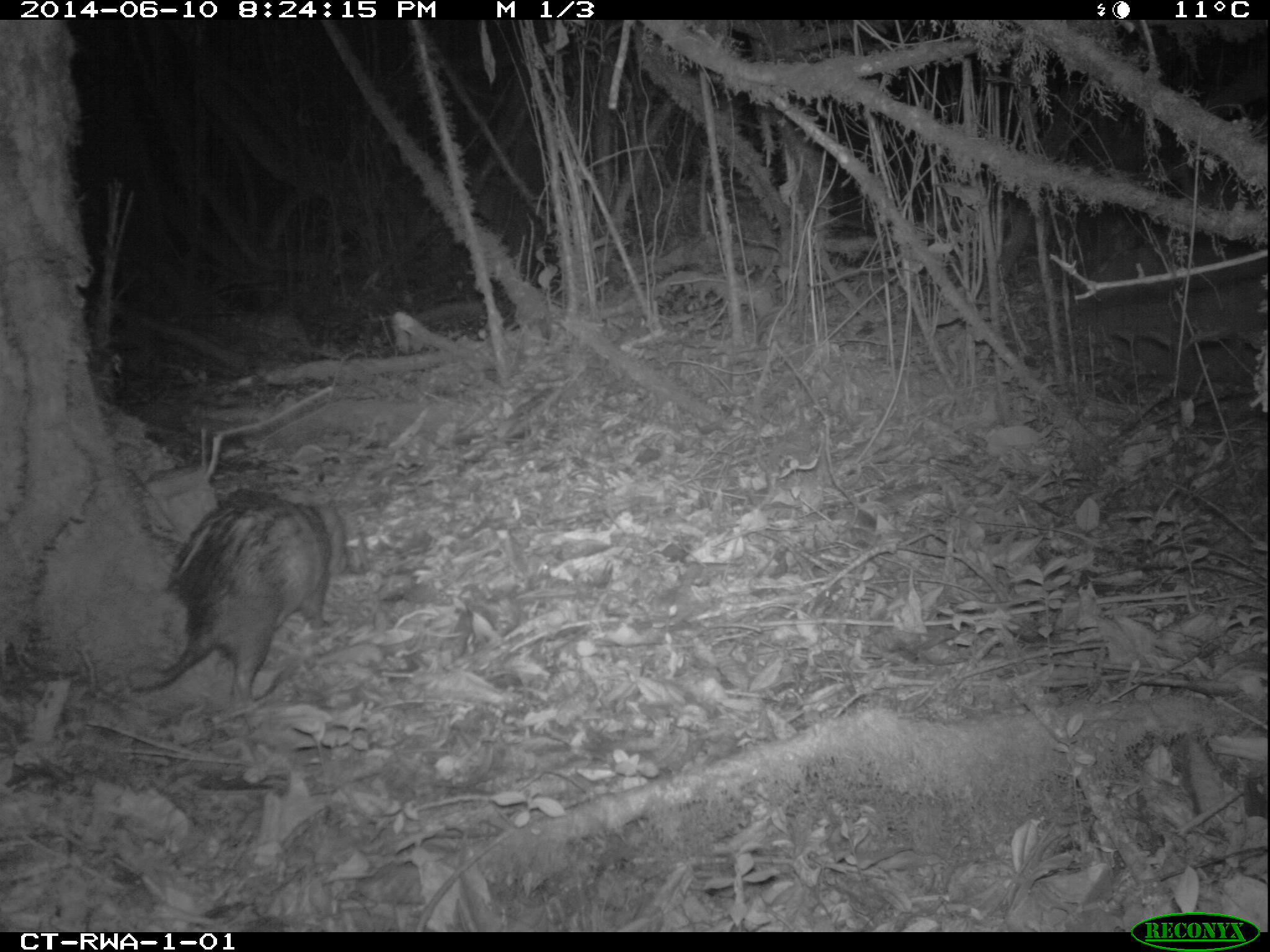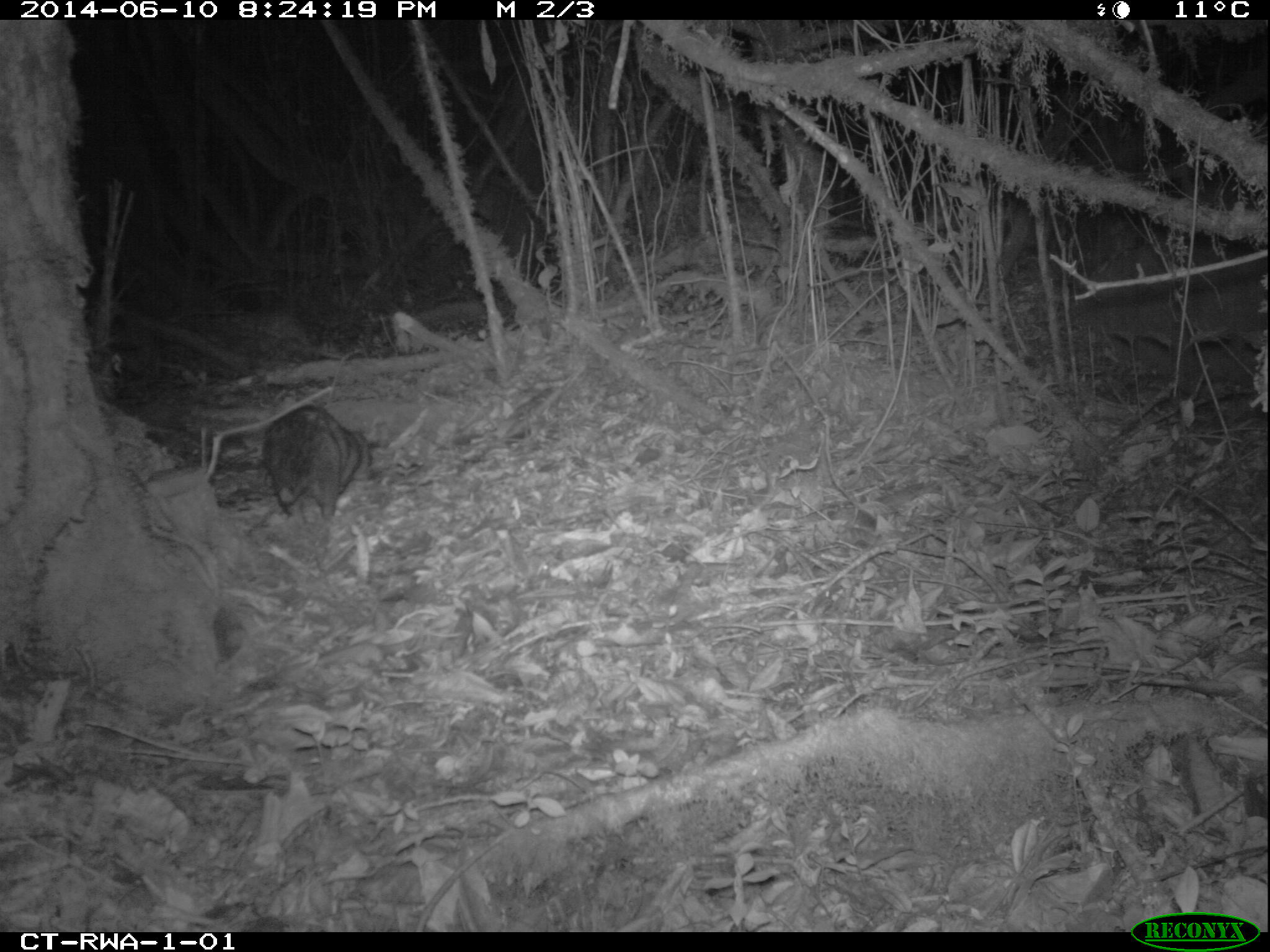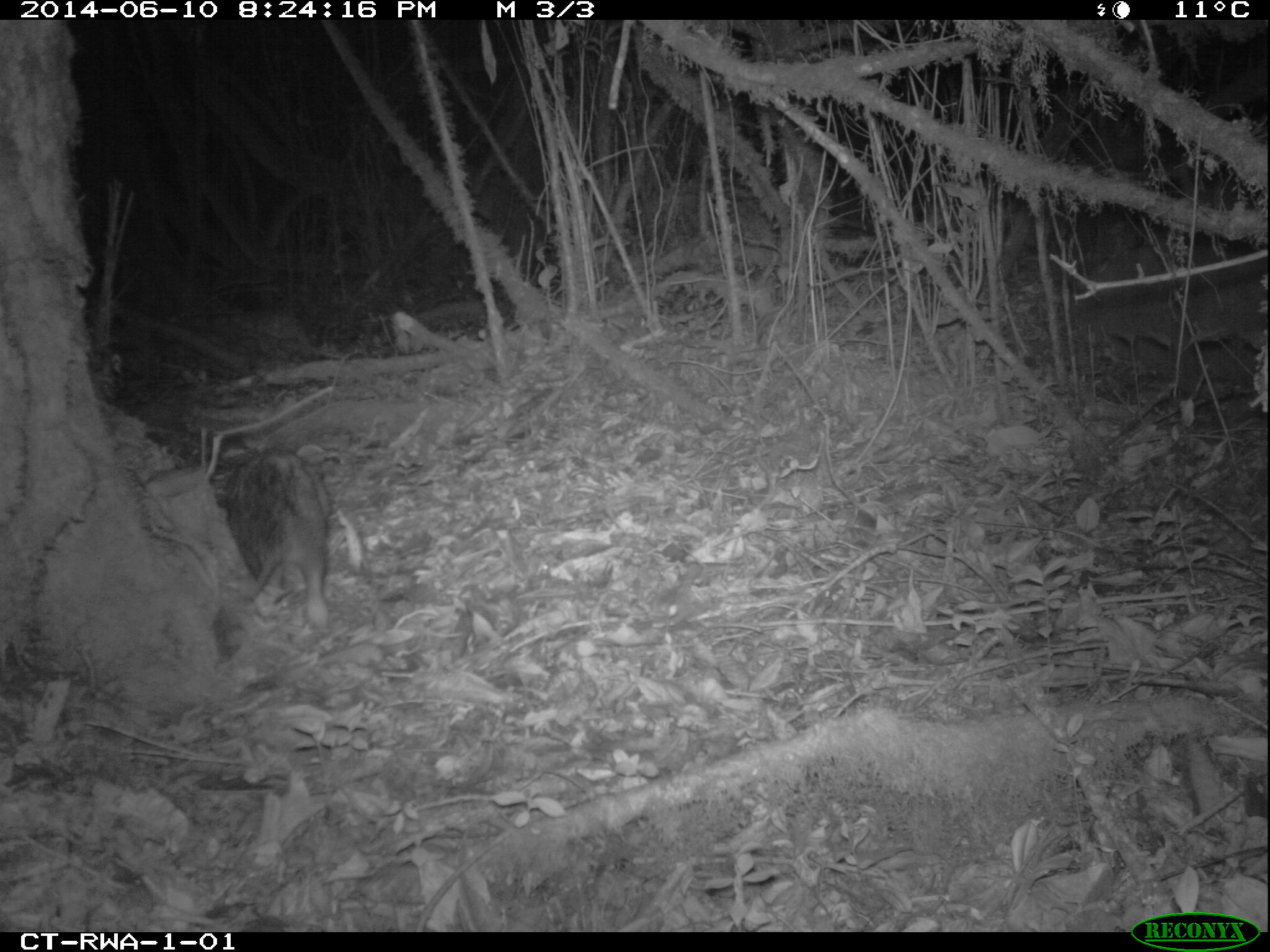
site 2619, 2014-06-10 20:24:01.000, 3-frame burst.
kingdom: Animalia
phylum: Chordata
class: Mammalia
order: Rodentia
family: Hystricidae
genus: Atherurus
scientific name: Atherurus africanus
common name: african brush-tailed porcupine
Atherurus africanus (african brush-tailed porcupine), count 1.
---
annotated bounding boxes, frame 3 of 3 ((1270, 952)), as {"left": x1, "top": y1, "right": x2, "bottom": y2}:
atherurus africanus: {"left": 208, "top": 441, "right": 332, "bottom": 627}